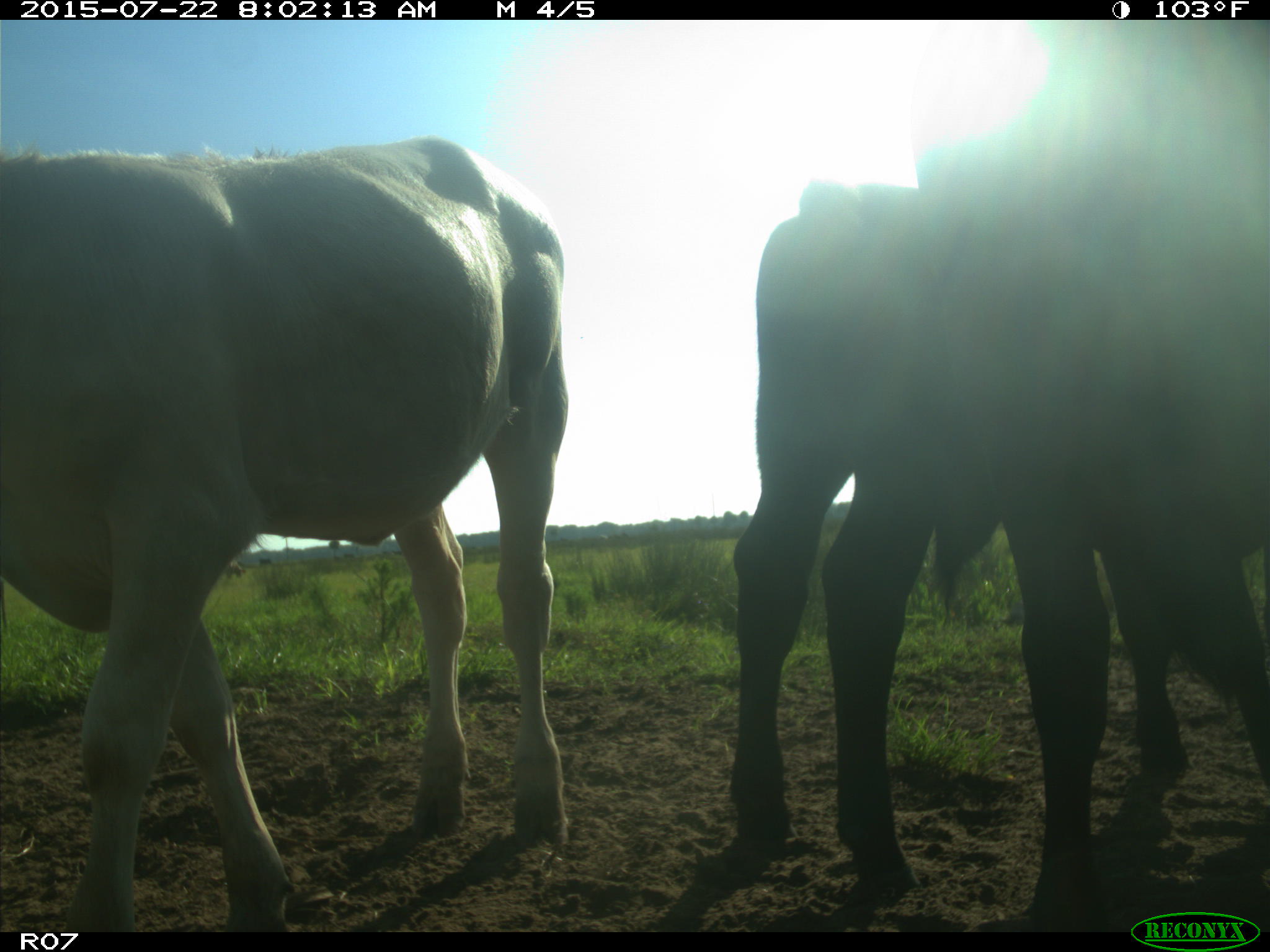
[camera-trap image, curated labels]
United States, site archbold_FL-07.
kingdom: Animalia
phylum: Chordata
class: Mammalia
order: Artiodactyla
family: Cervidae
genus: Odocoileus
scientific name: Odocoileus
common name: deer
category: unidentified deer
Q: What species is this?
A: Unidentified deer (deer) (Odocoileus).